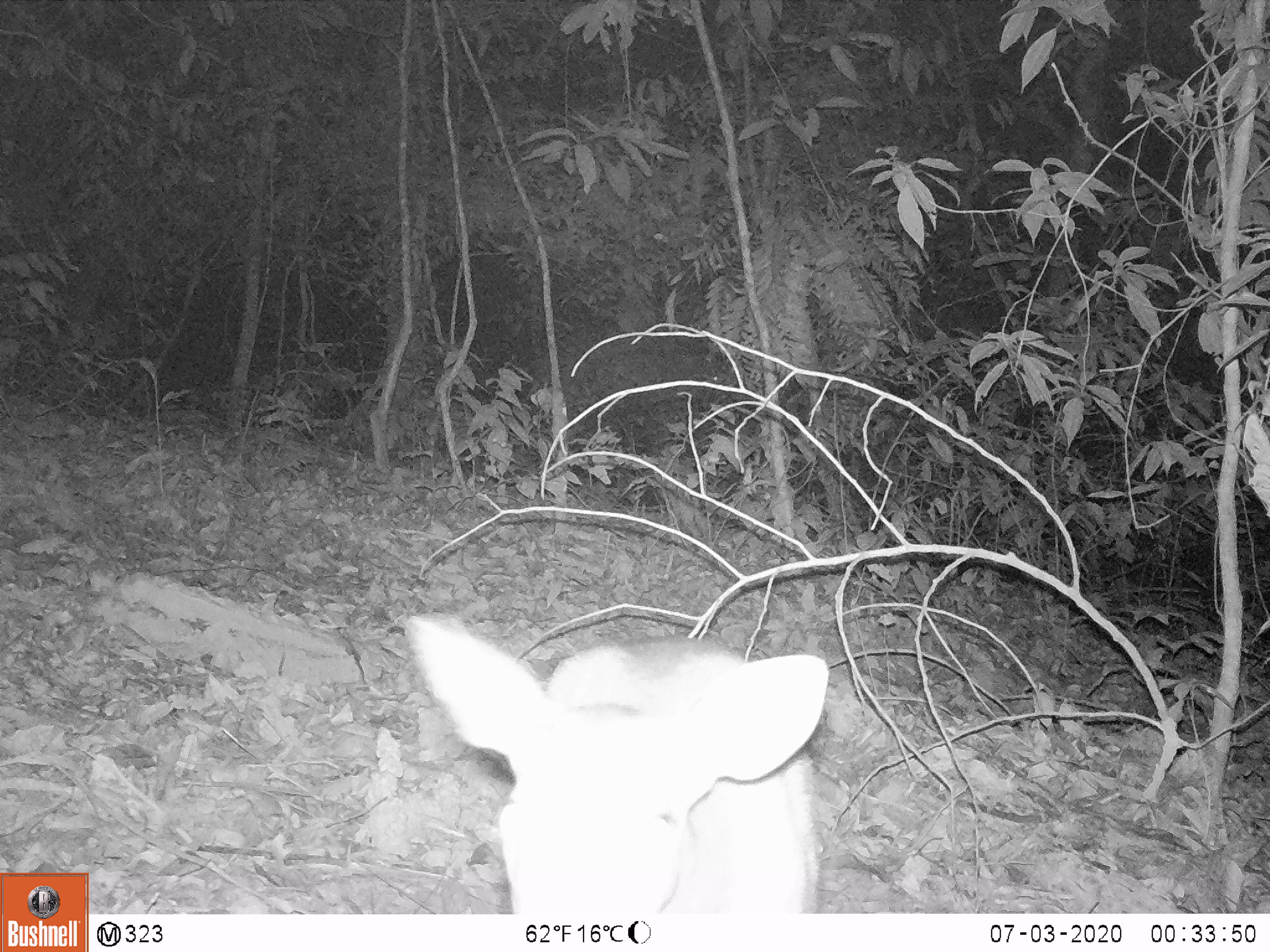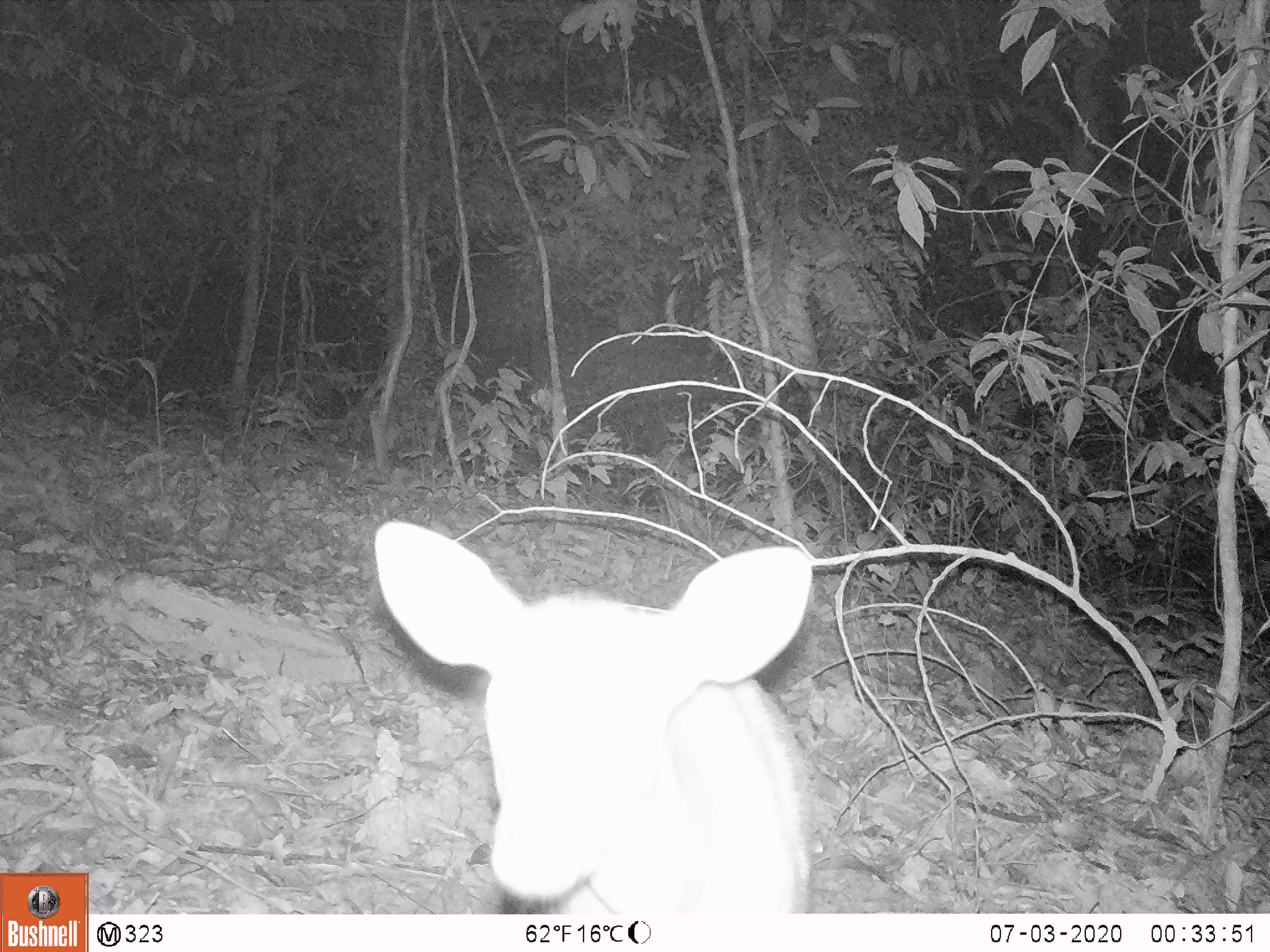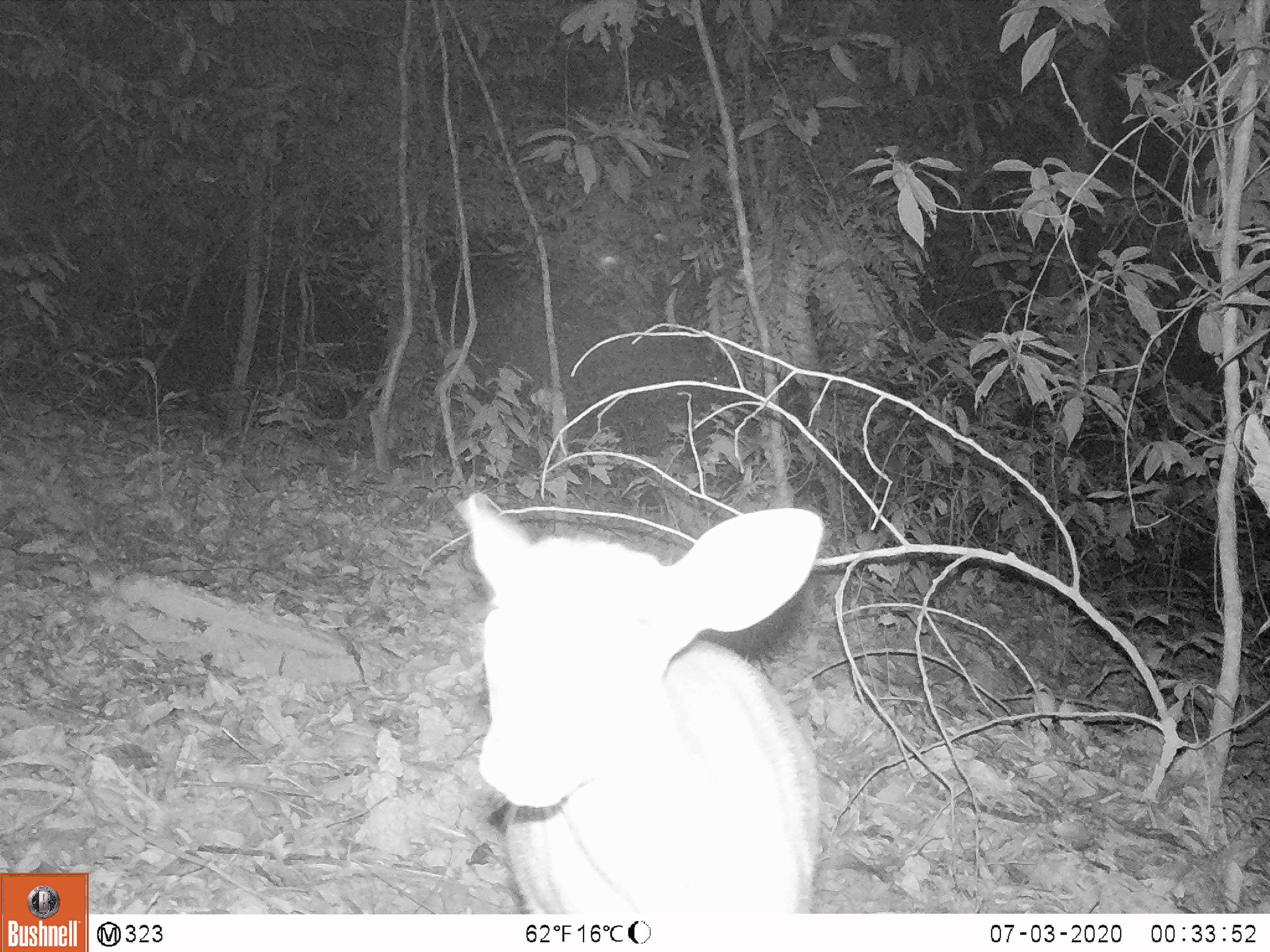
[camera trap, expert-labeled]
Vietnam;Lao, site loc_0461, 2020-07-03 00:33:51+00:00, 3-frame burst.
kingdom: Animalia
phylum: Chordata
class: Mammalia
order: Artiodactyla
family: Cervidae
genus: Muntiacus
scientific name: Muntiacus vuquangensis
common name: large-antlered muntjac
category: large antlered muntjac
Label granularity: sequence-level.